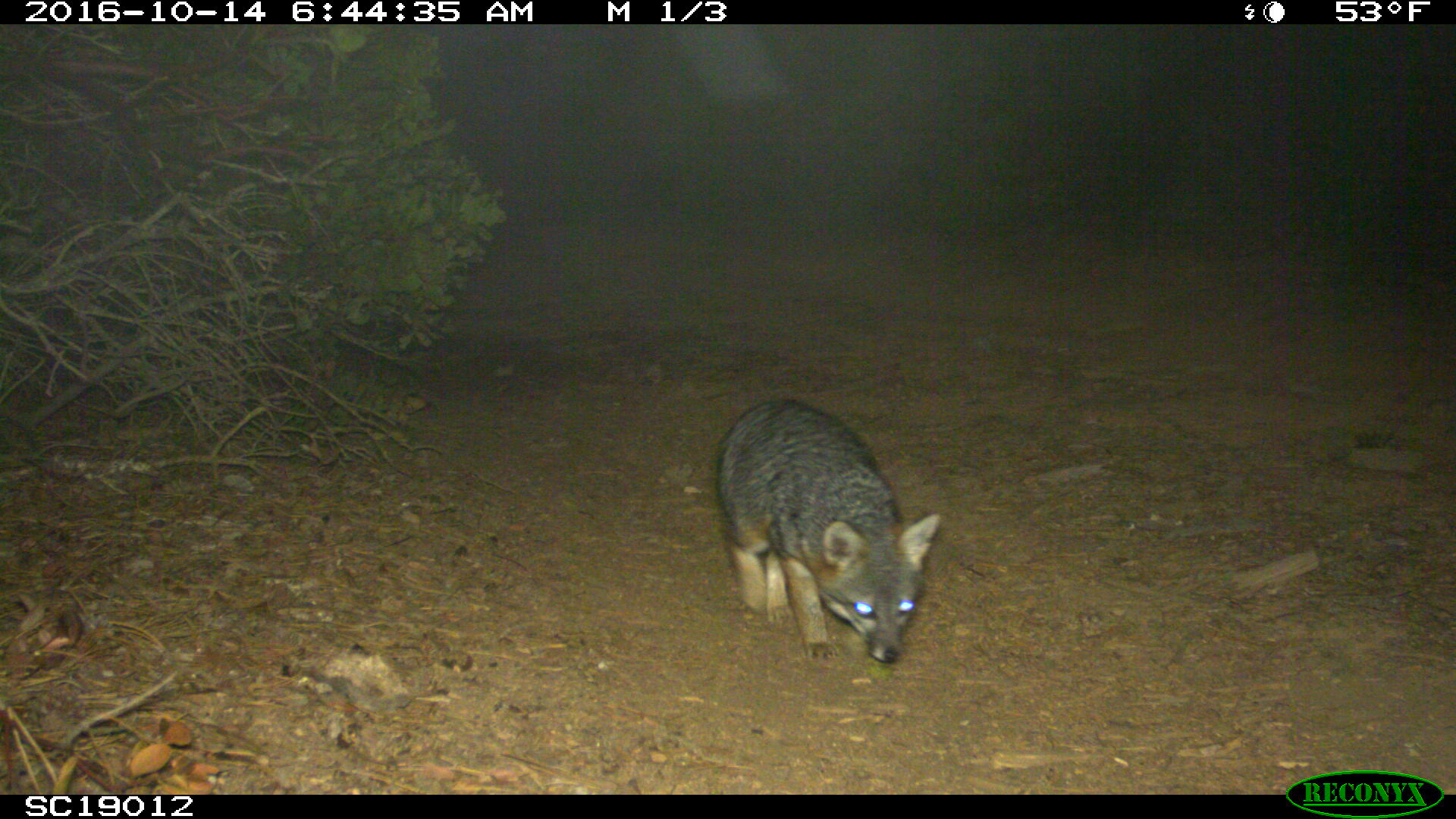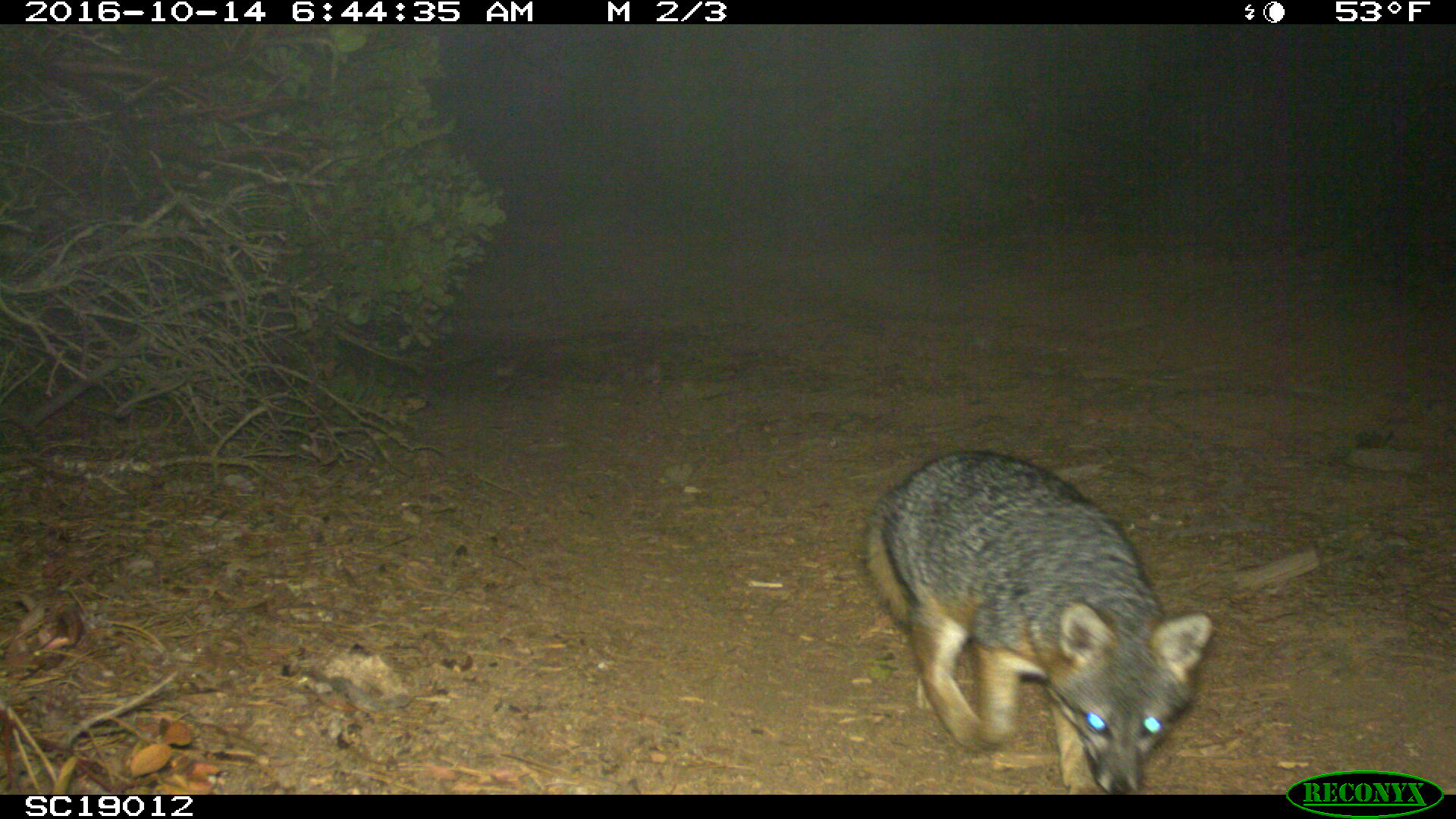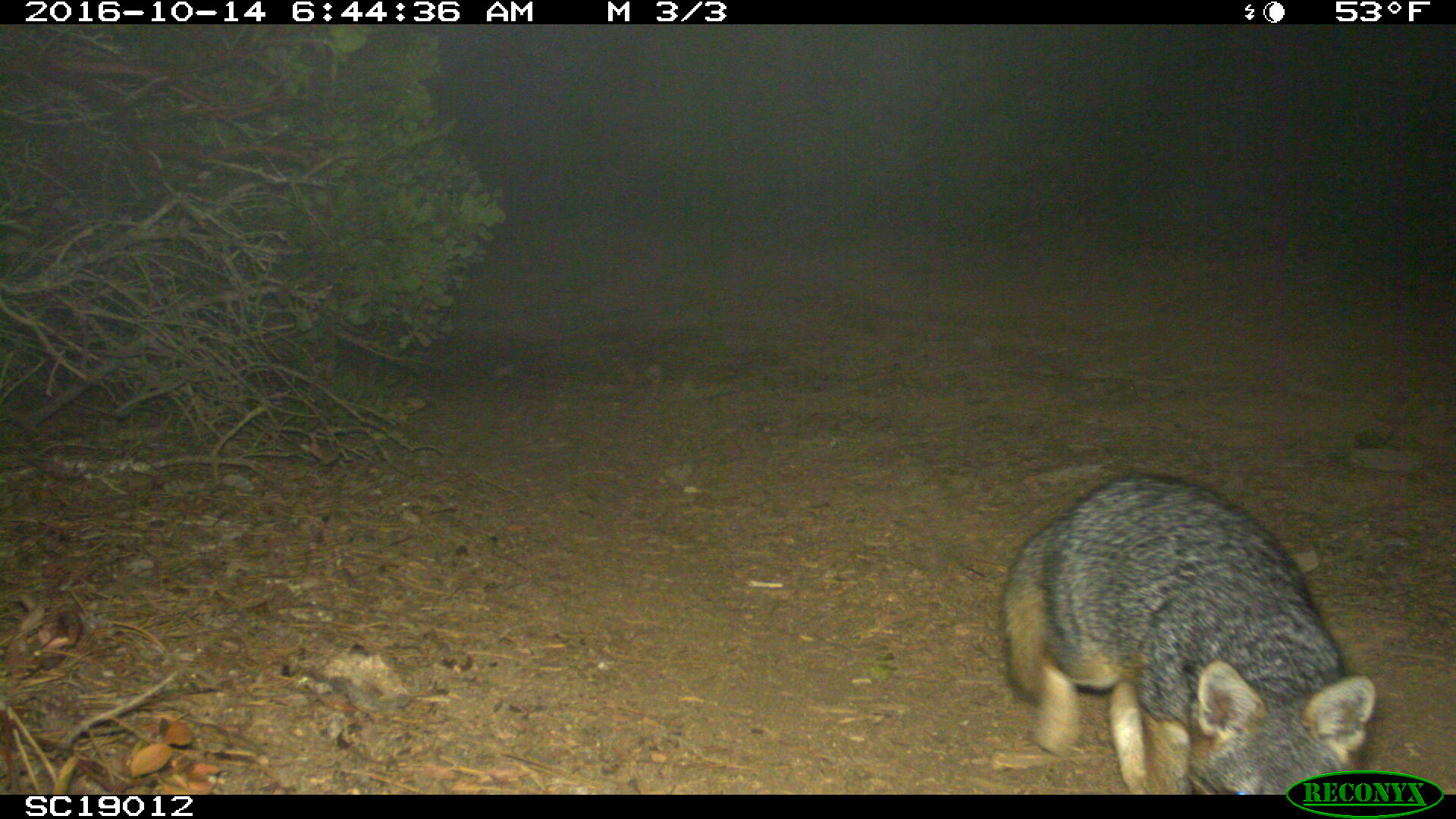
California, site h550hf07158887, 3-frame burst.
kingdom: Animalia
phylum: Chordata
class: Mammalia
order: Carnivora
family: Canidae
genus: Urocyon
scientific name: Urocyon littoralis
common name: island fox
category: fox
Fox (island fox) (Urocyon littoralis).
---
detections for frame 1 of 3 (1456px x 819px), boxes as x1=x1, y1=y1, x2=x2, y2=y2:
fox: x1=714, y1=397, x2=941, y2=662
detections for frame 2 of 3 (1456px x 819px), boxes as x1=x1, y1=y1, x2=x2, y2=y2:
fox: x1=862, y1=450, x2=1215, y2=794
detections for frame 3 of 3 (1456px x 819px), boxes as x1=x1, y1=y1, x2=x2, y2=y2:
fox: x1=1000, y1=473, x2=1376, y2=795